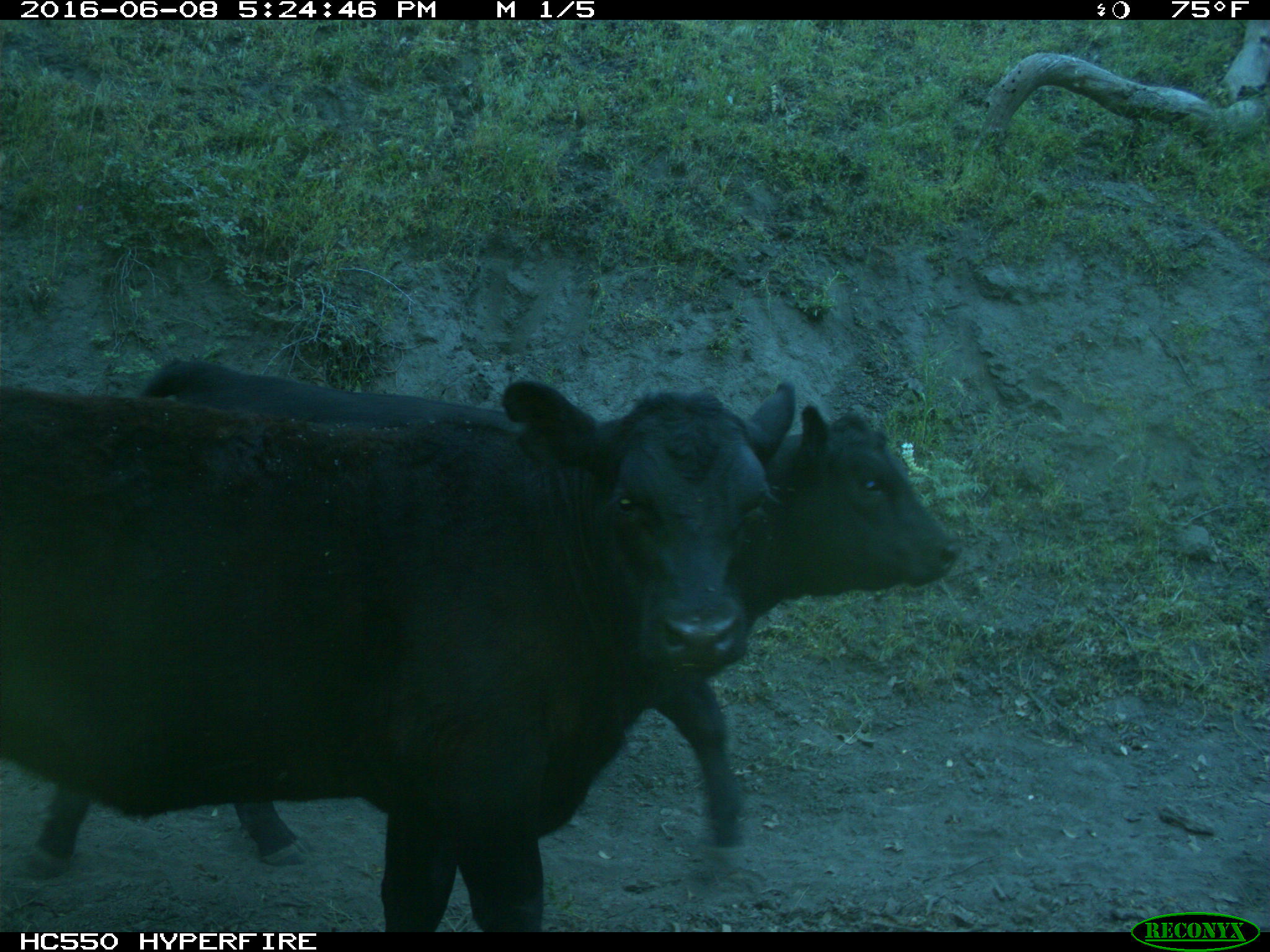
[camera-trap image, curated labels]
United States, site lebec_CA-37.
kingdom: Animalia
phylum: Chordata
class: Mammalia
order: Artiodactyla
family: Bovidae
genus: Bos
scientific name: Bos taurus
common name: domestic cow